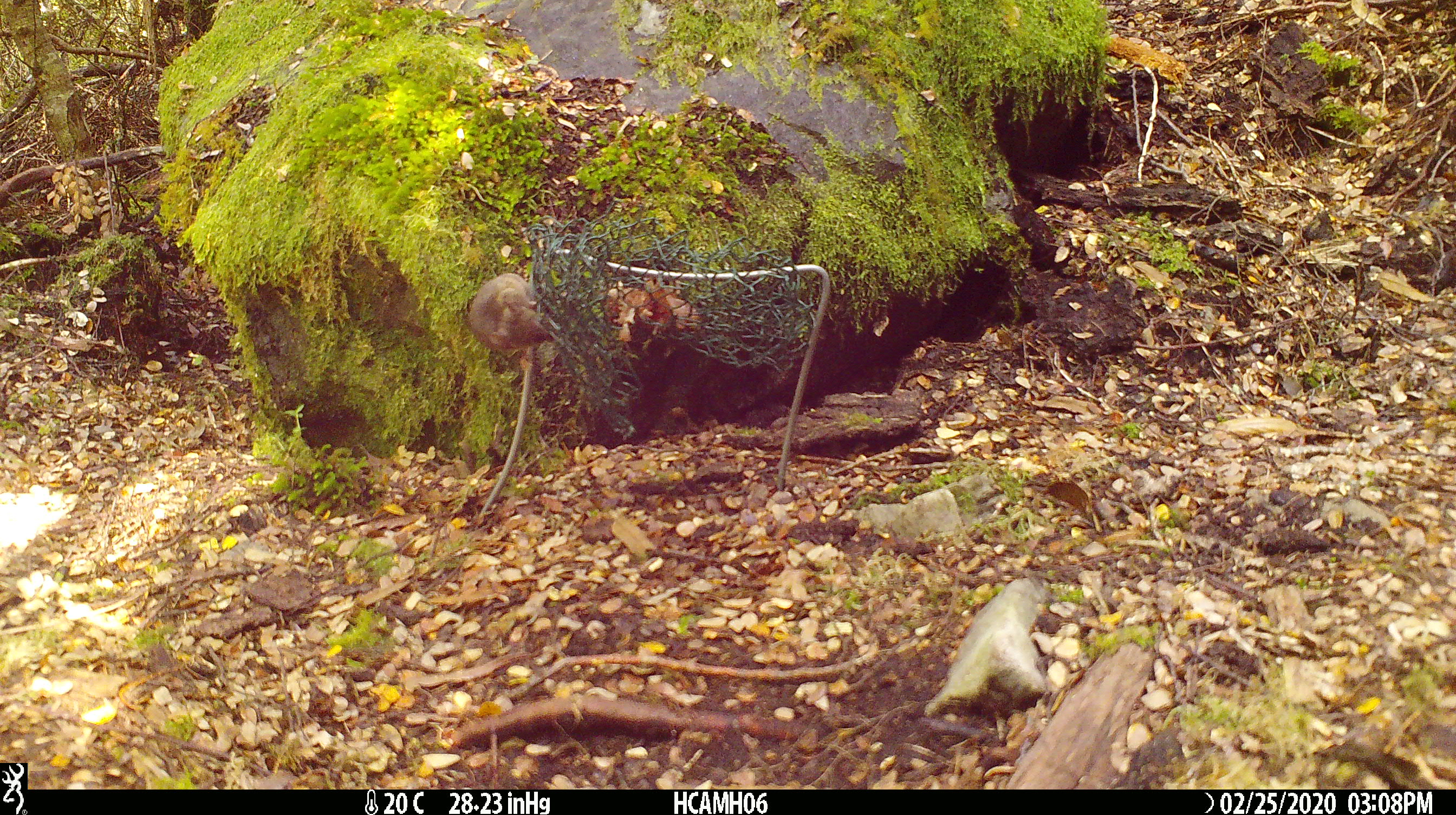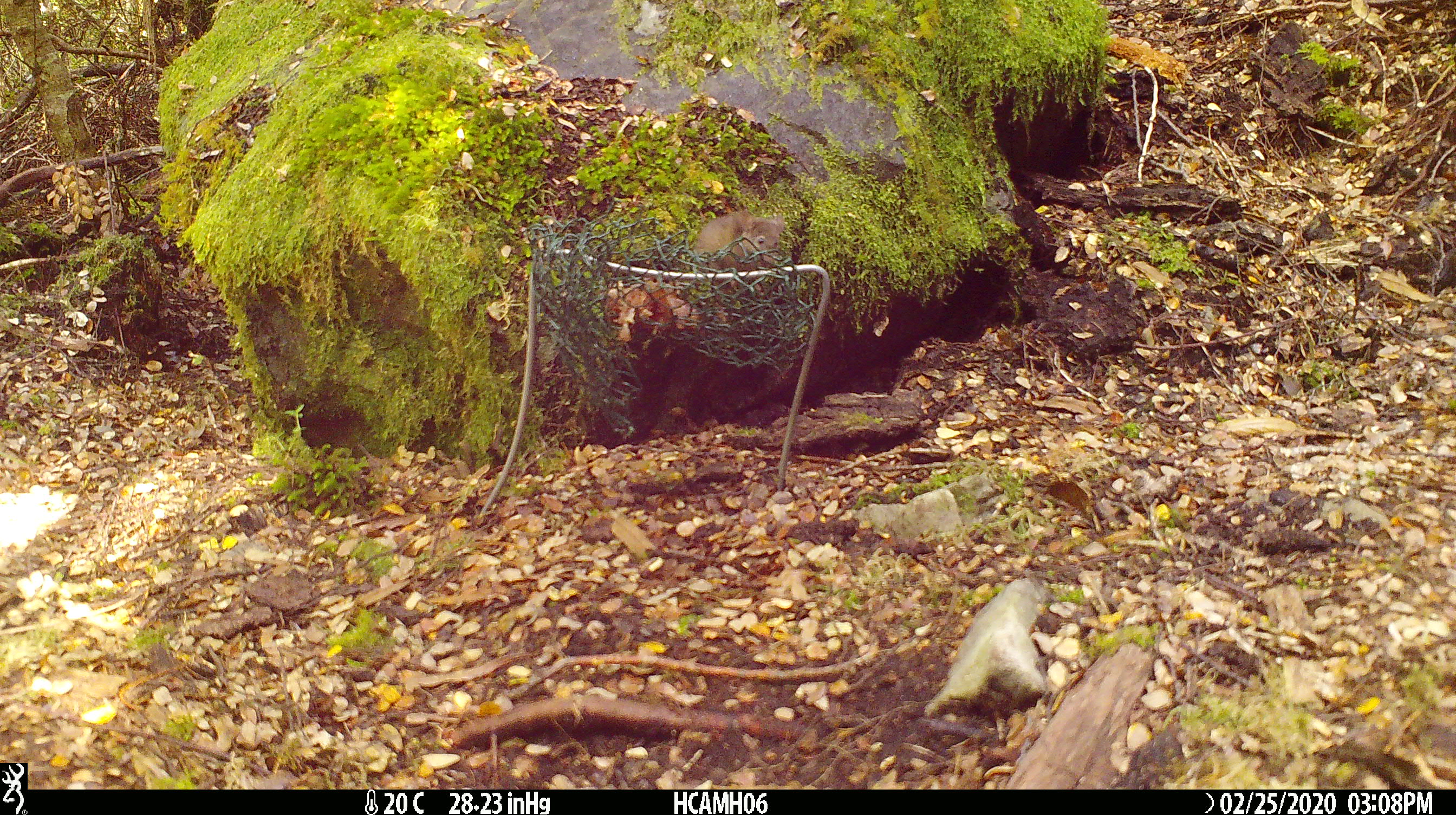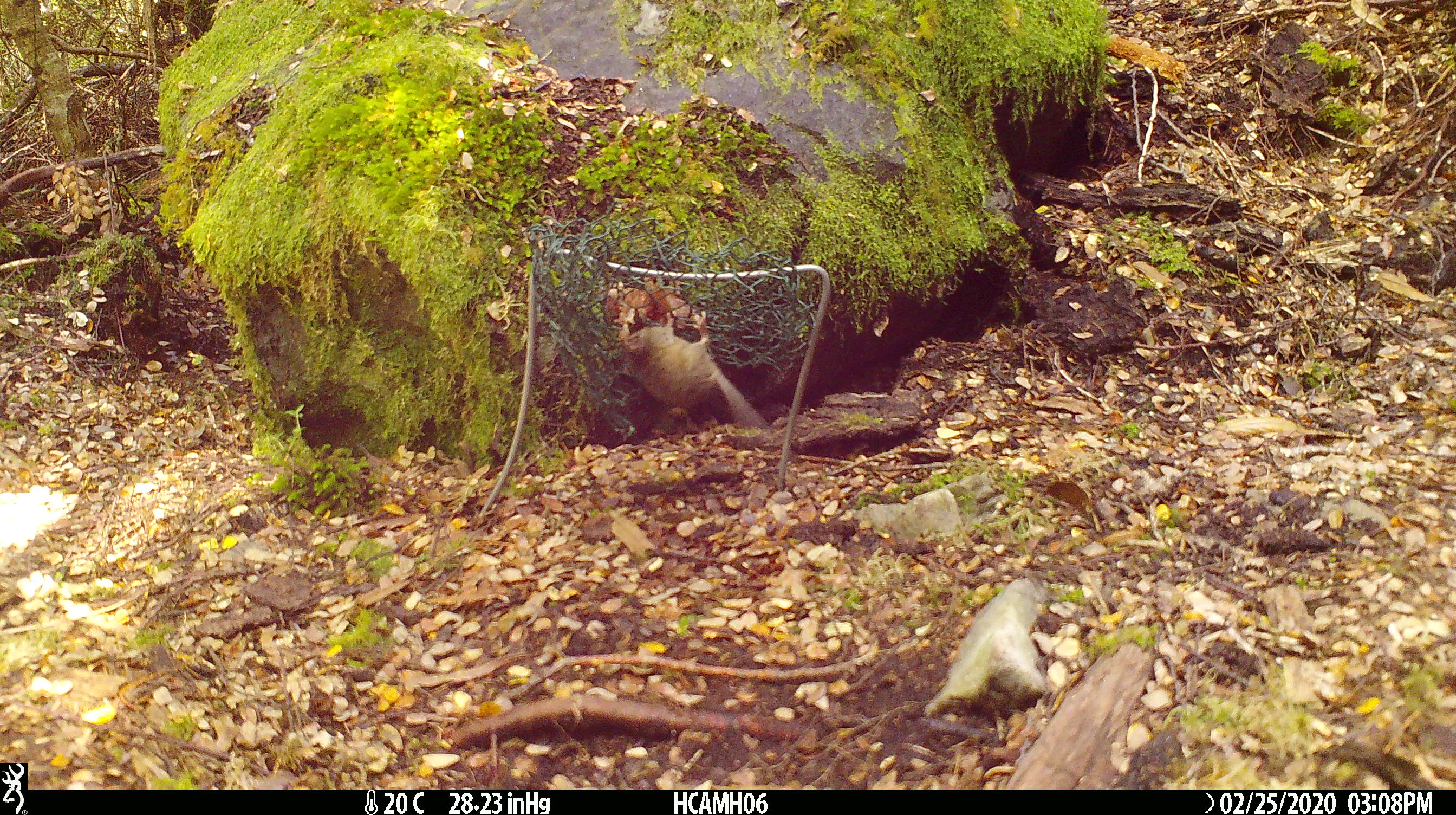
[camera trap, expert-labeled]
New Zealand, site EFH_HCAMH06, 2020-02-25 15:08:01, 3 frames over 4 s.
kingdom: Animalia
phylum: Chordata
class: Mammalia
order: Rodentia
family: Muridae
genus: Mus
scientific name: Mus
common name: mouse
Mouse (Mus).